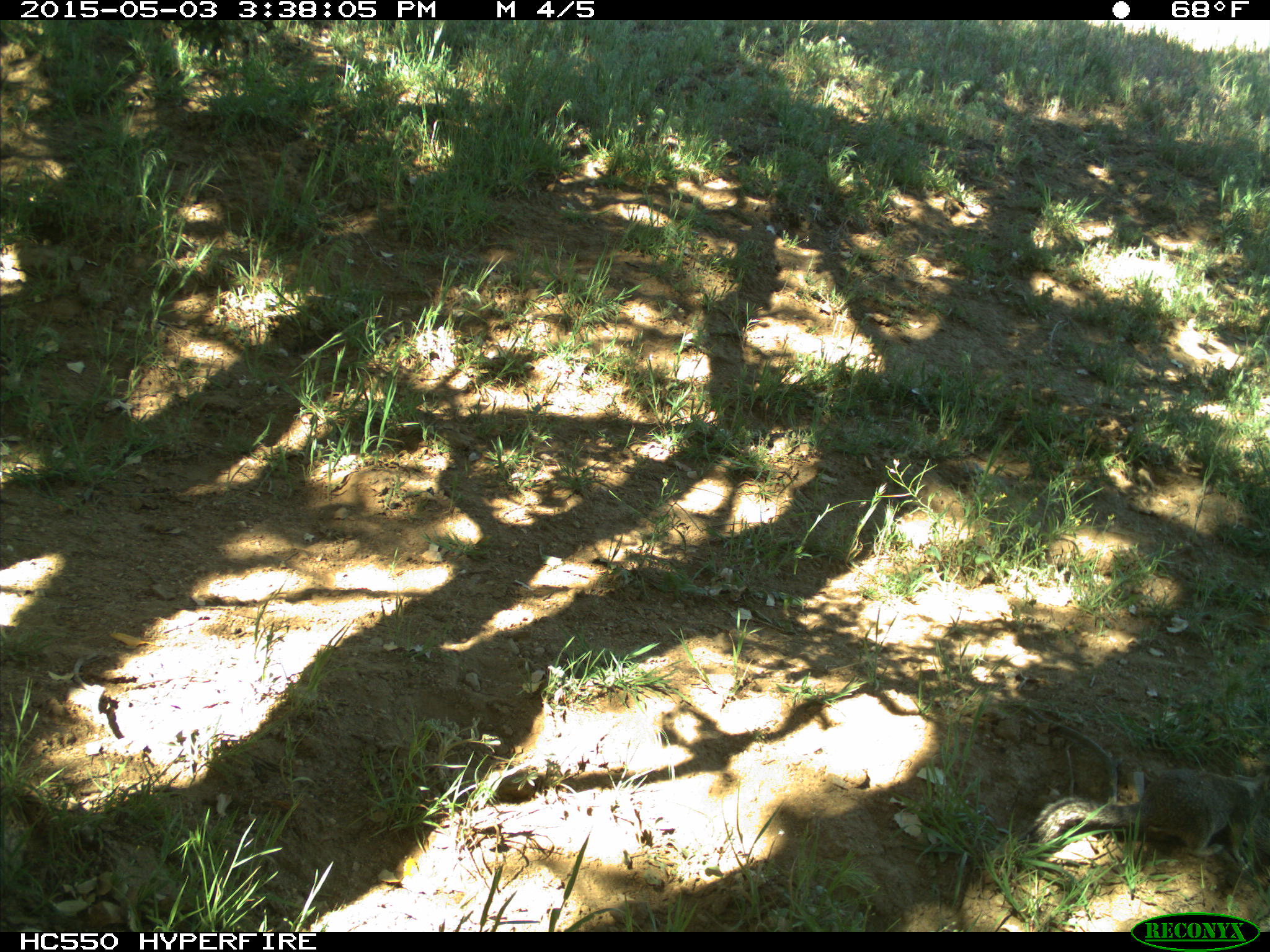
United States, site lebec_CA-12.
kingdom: Animalia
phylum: Chordata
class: Mammalia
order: Rodentia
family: Sciuridae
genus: Otospermophilus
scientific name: Otospermophilus beecheyi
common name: california ground squirrel